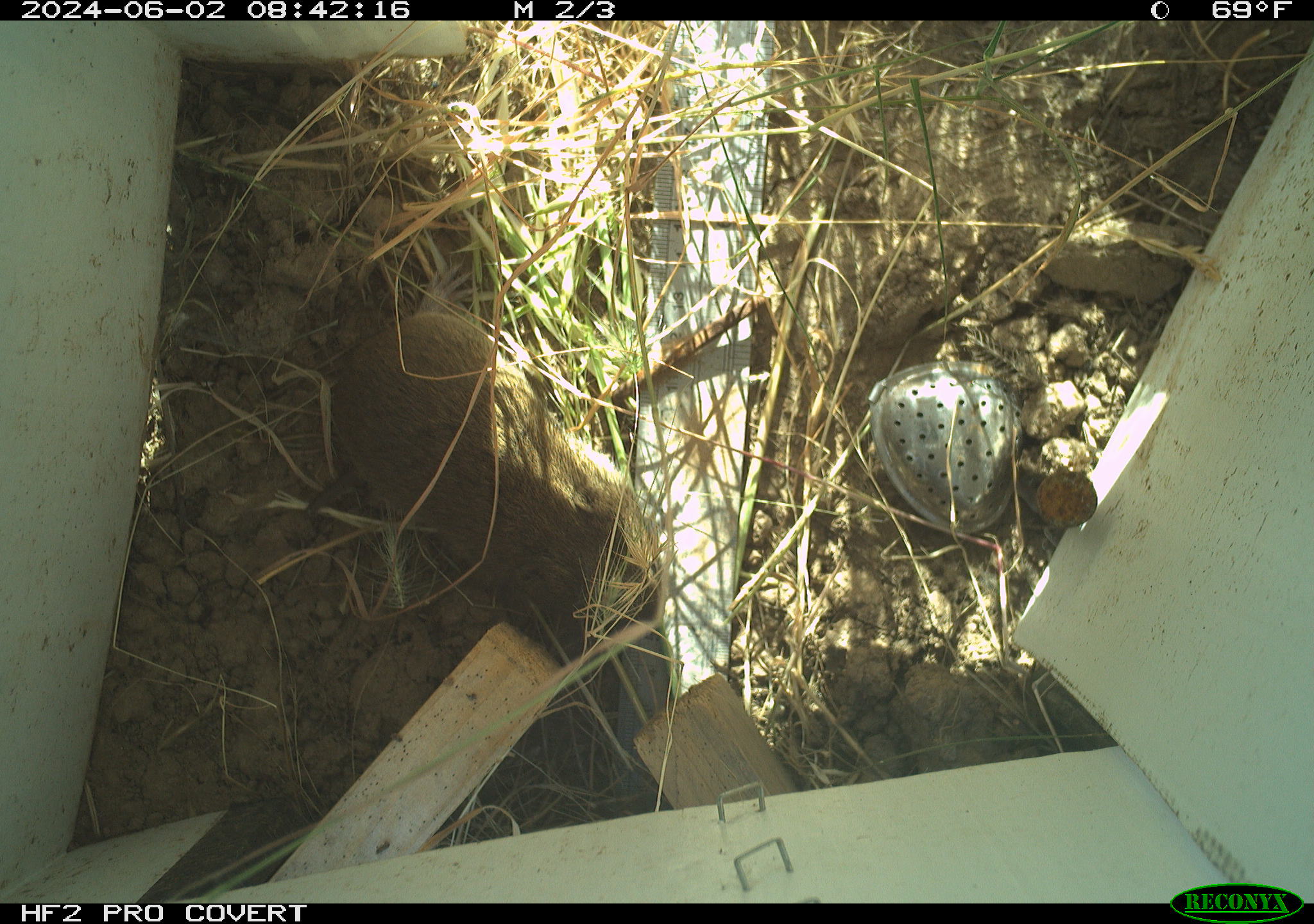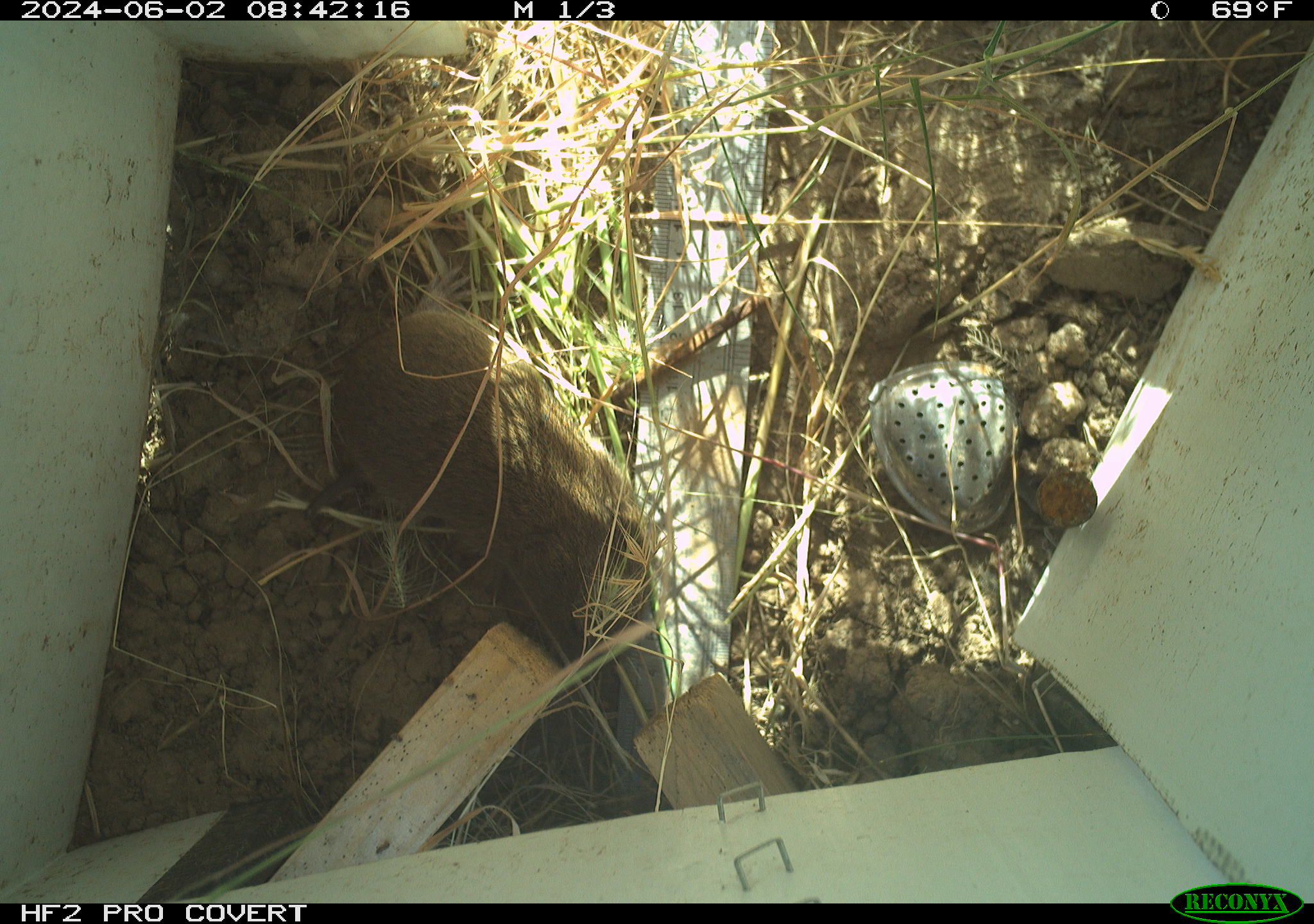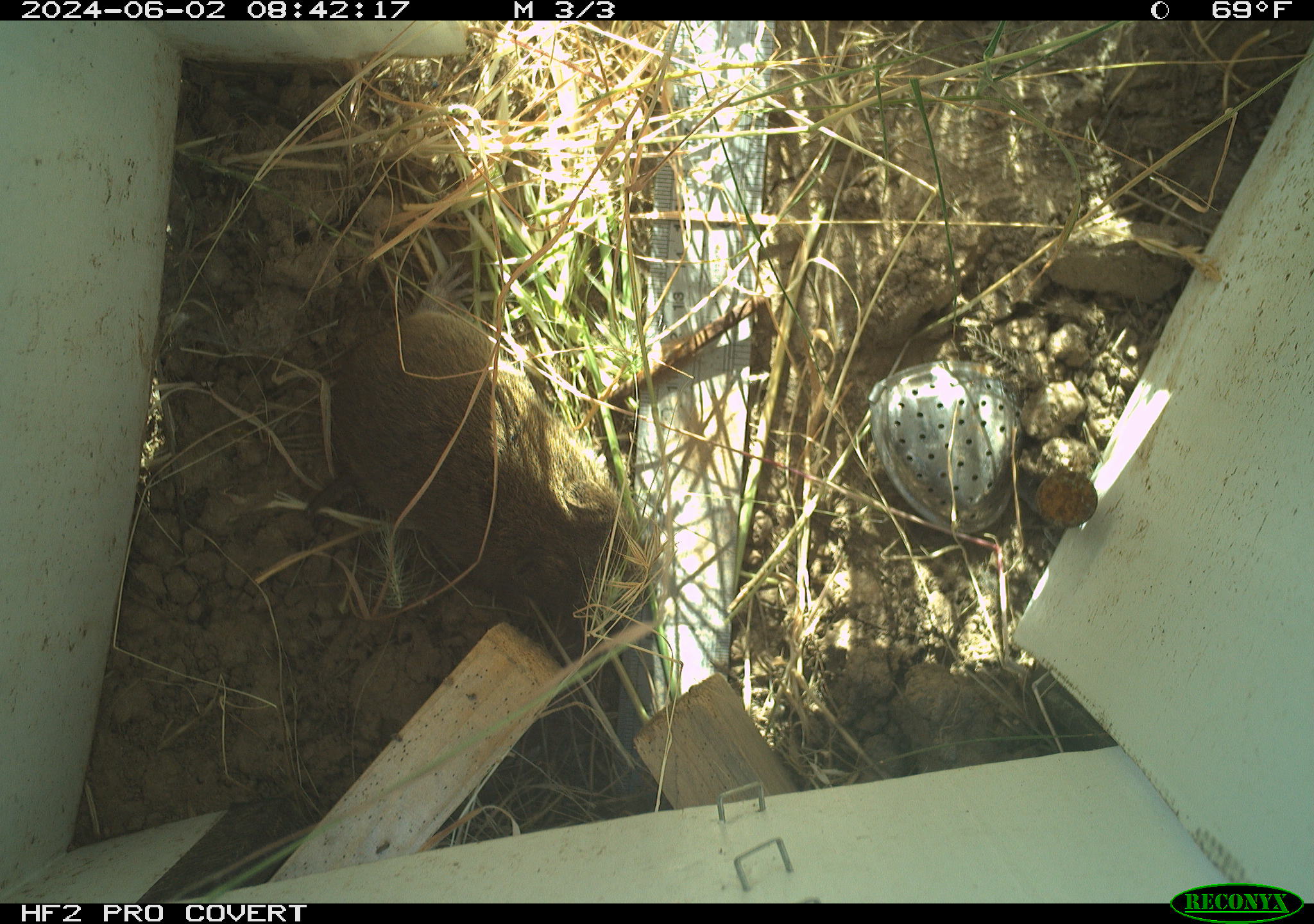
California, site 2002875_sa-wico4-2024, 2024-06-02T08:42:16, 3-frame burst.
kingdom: Animalia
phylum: Chordata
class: Mammalia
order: Rodentia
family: Cricetidae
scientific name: Arvicolinae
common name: voles, lemmings, and muskrats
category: arvicolinae subfamily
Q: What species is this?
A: Arvicolinae subfamily (voles, lemmings, and muskrats) (Arvicolinae).